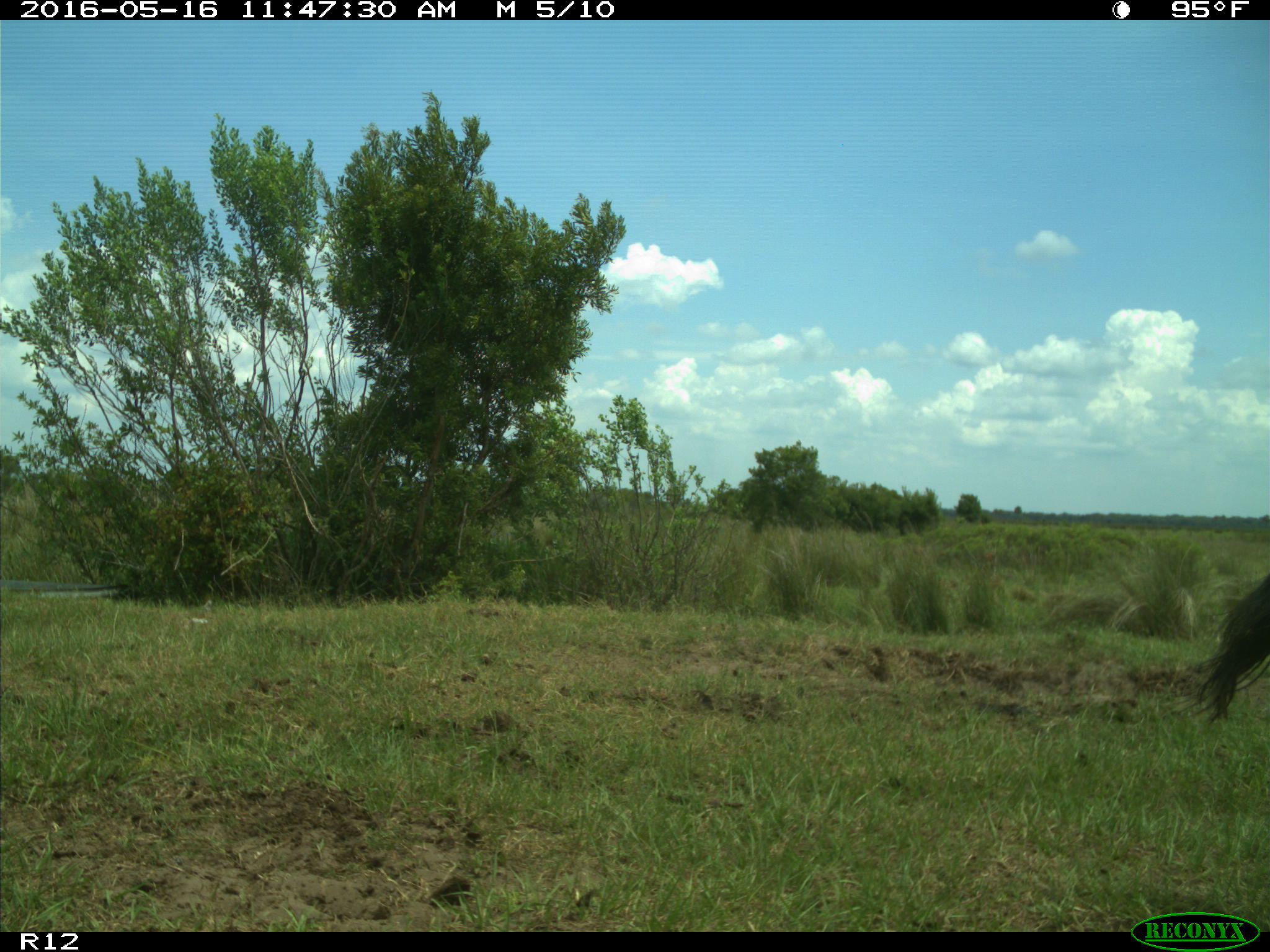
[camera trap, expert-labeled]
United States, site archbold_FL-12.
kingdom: Animalia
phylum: Chordata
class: Mammalia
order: Artiodactyla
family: Bovidae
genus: Bos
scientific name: Bos taurus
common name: domestic cow